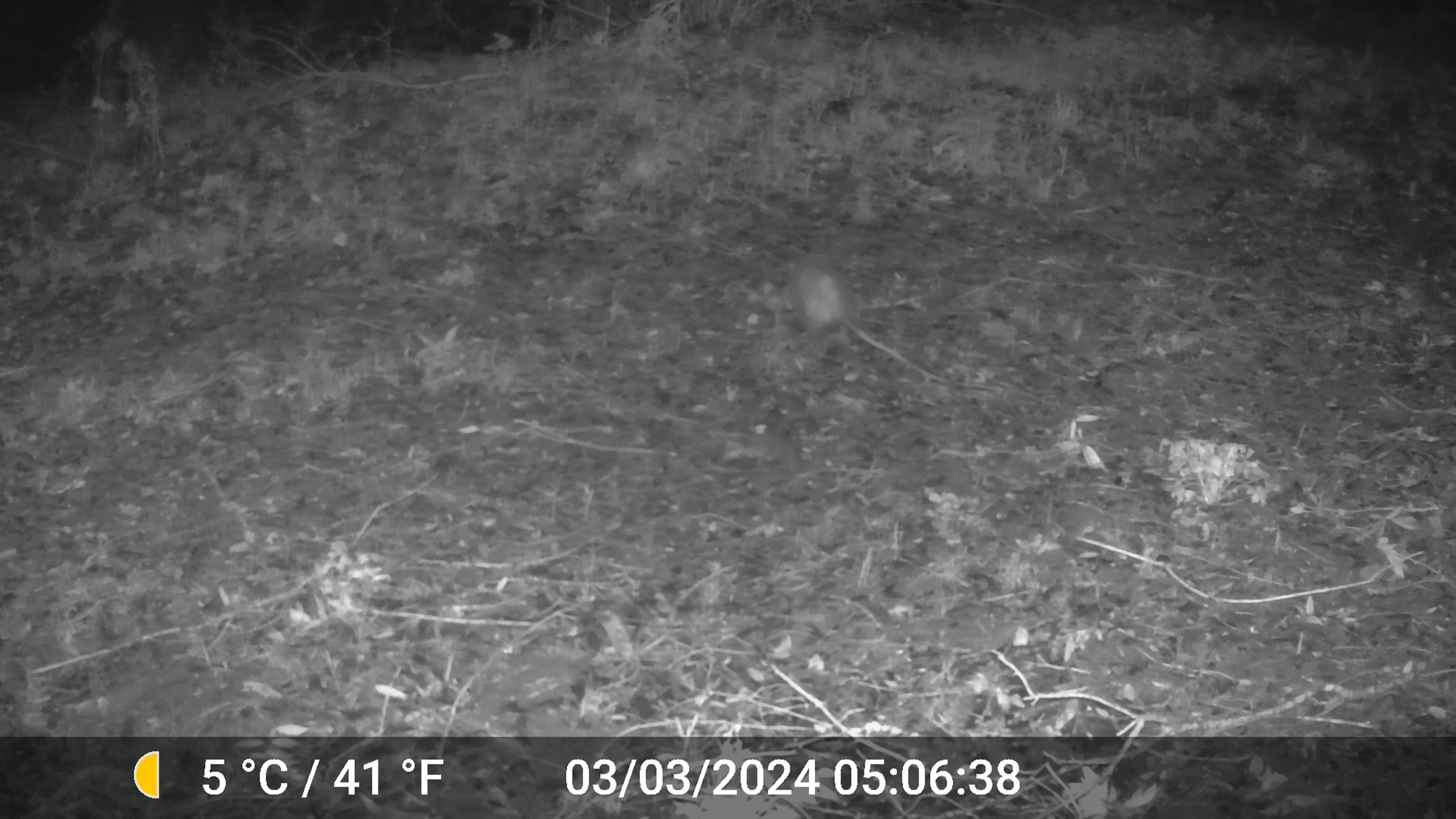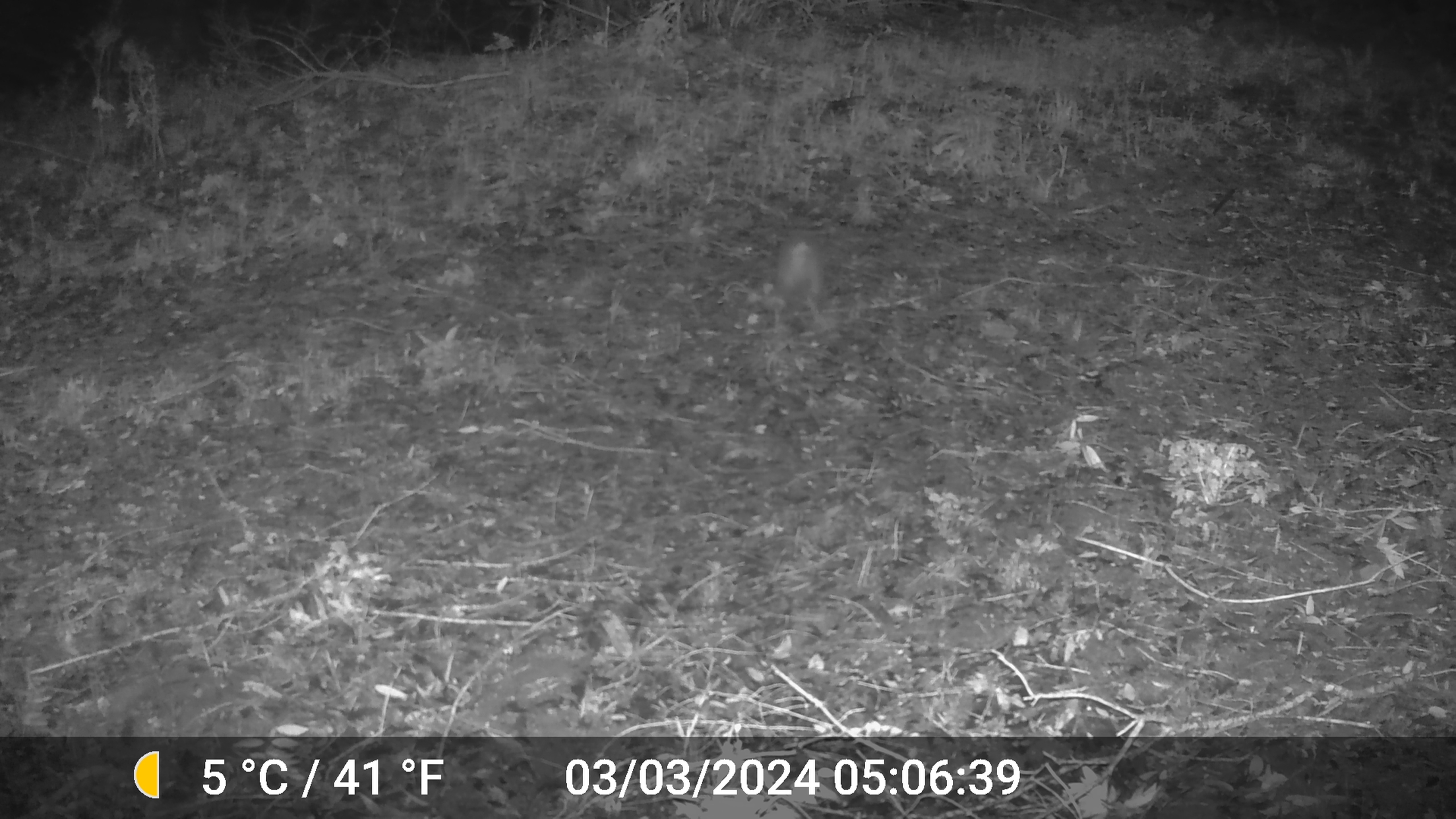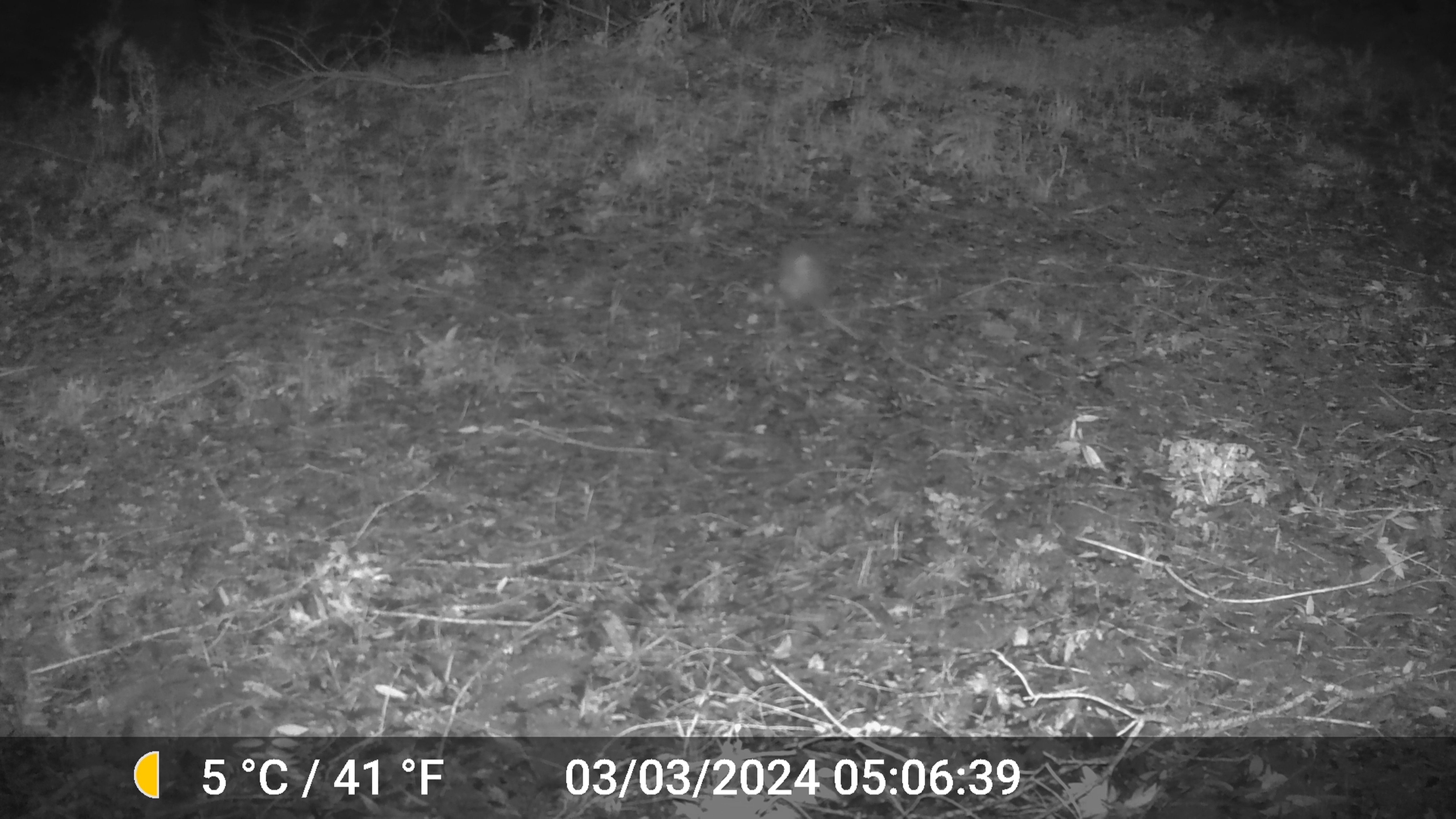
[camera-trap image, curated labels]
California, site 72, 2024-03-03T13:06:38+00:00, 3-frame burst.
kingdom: Animalia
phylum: Chordata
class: Mammalia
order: Didelphimorphia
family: Didelphidae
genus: Didelphis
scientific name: Didelphis virginiana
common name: virginia opossum